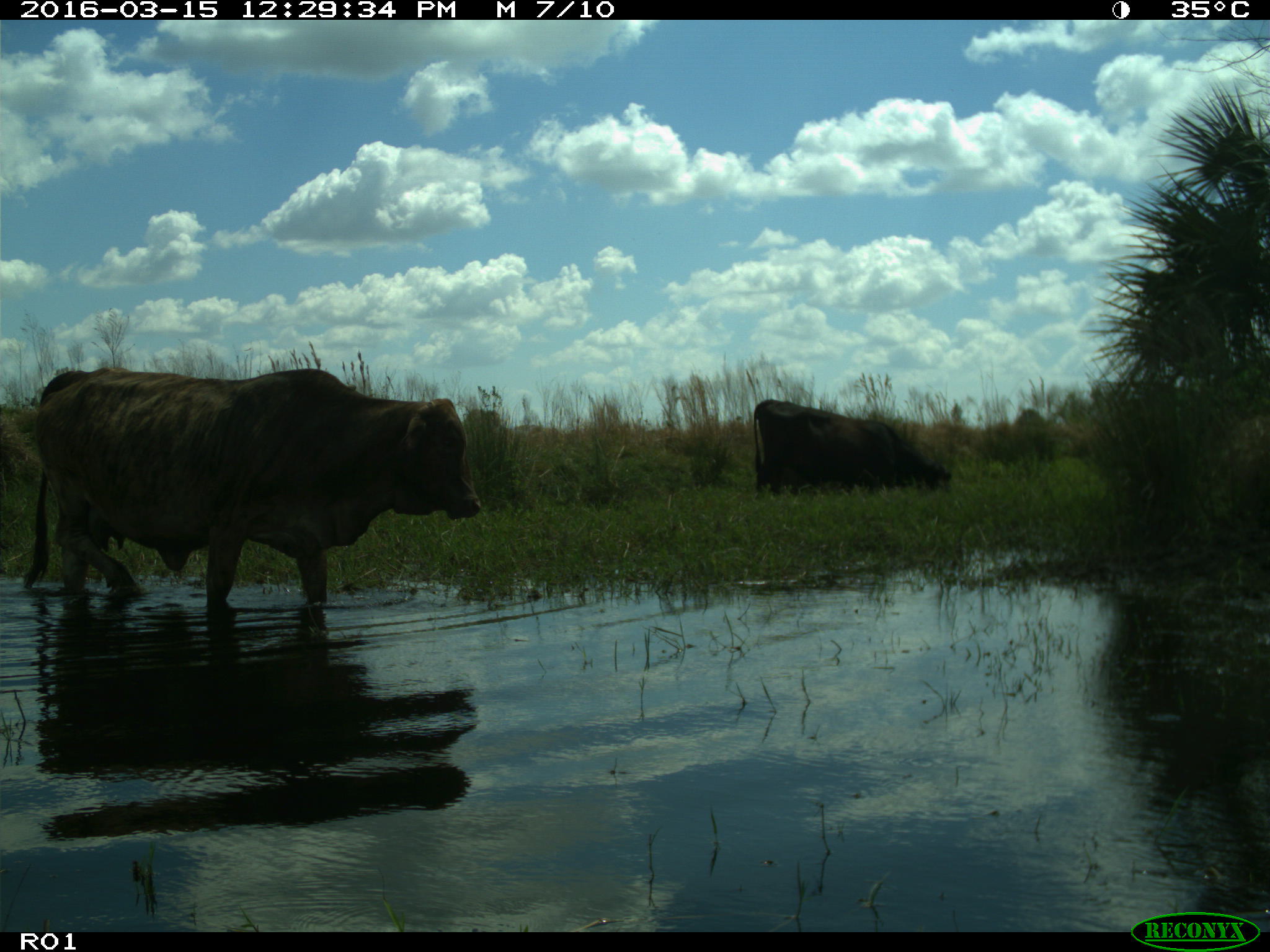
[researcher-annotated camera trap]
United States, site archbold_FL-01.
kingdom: Animalia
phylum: Chordata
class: Mammalia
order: Artiodactyla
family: Bovidae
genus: Bos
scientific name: Bos taurus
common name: domestic cow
Bos taurus (domestic cow).